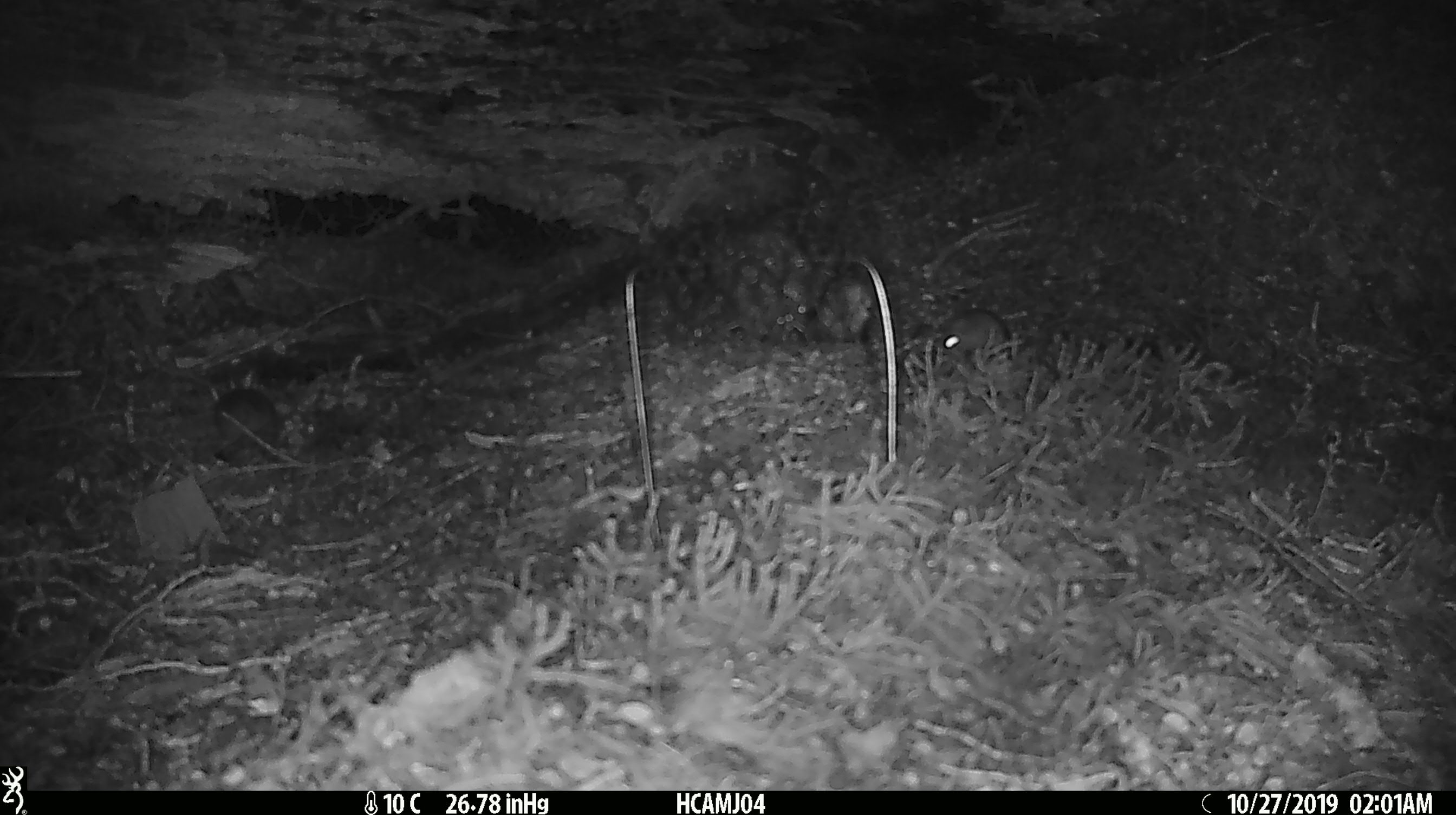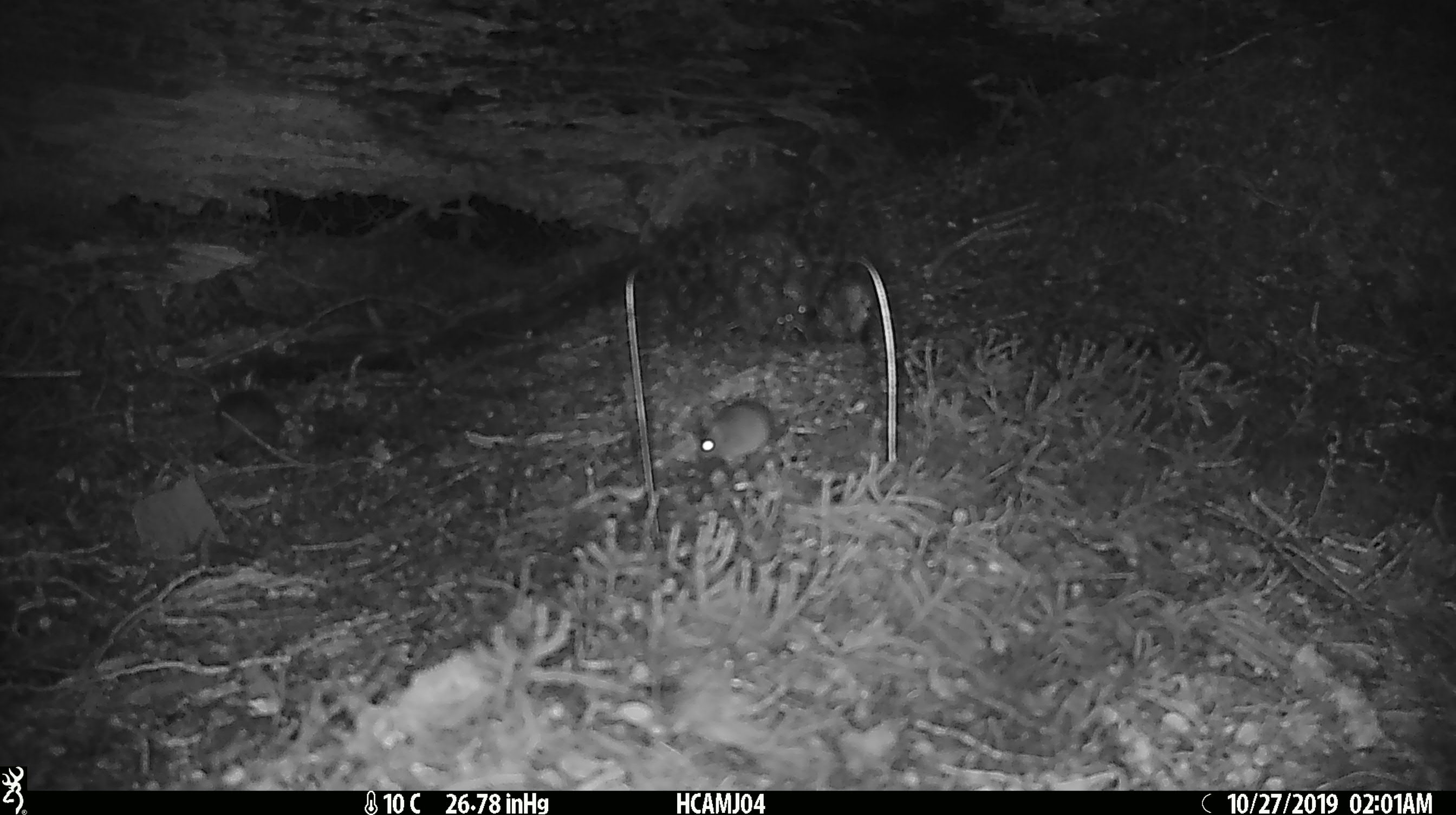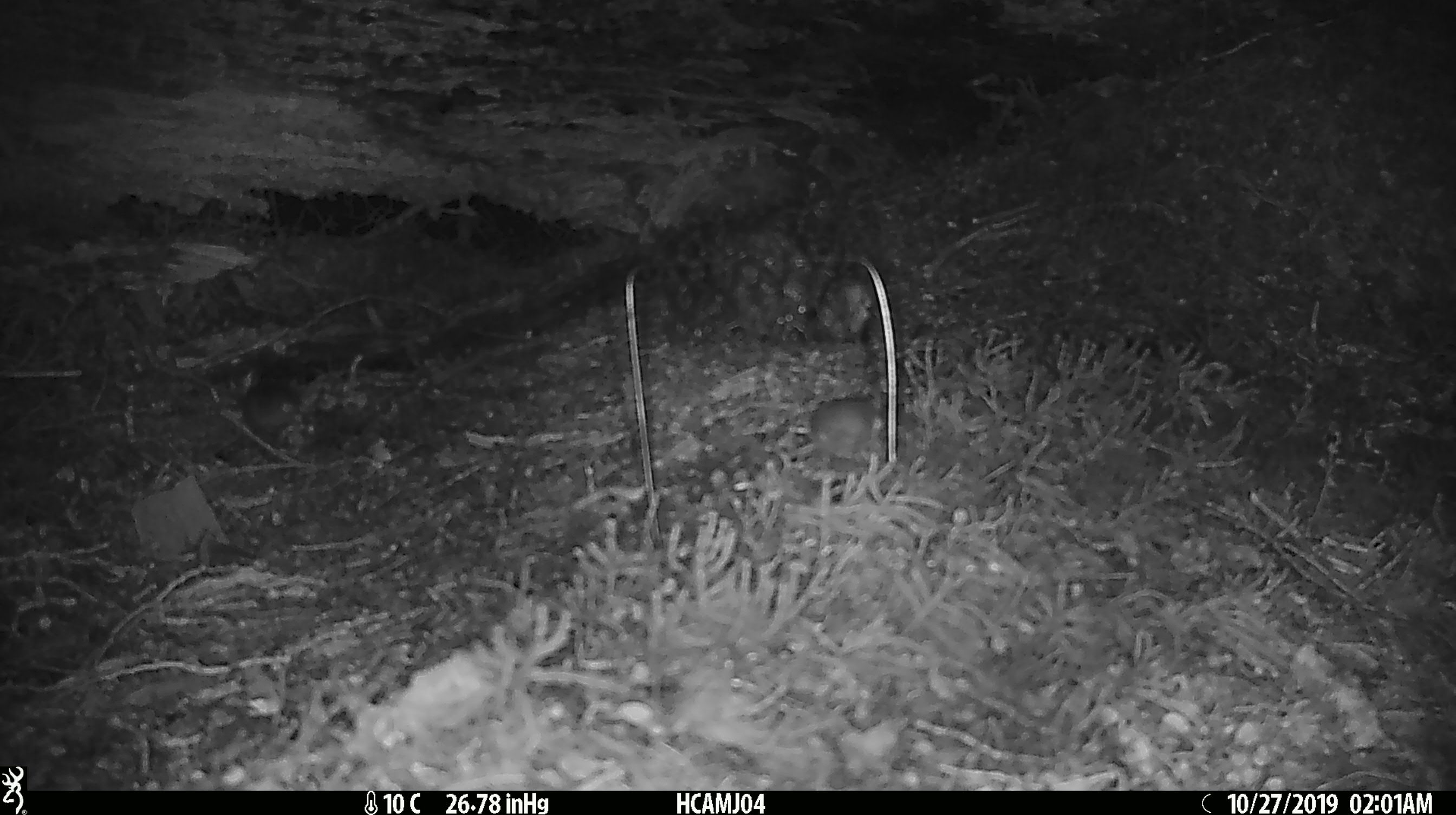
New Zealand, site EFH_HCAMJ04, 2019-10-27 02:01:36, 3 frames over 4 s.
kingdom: Animalia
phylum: Chordata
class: Mammalia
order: Rodentia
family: Muridae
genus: Mus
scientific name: Mus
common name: mouse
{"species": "mouse (Mus)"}